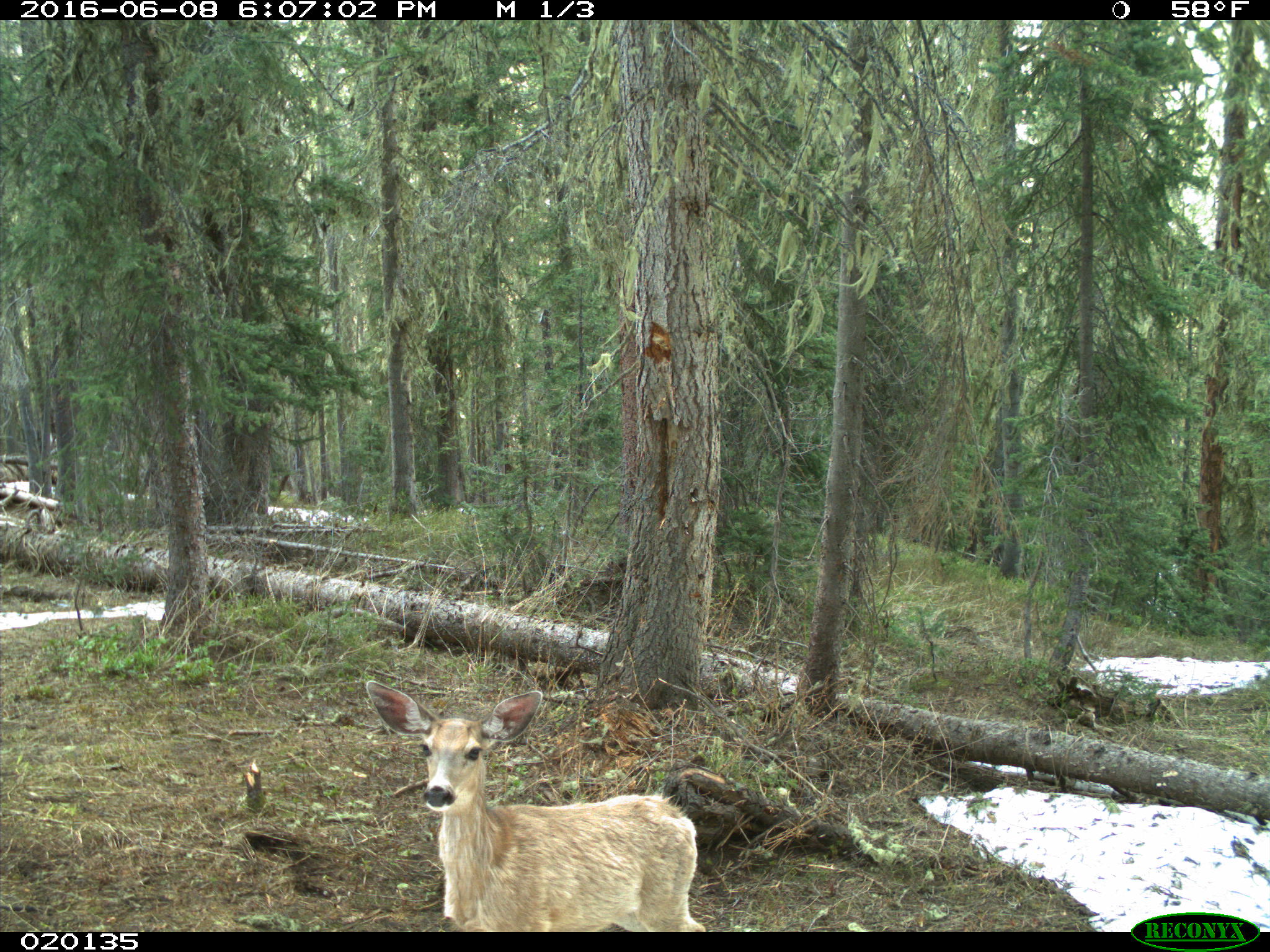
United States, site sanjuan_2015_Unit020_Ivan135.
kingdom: Animalia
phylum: Chordata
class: Mammalia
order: Artiodactyla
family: Cervidae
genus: Odocoileus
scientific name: Odocoileus hemionus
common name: mule deer